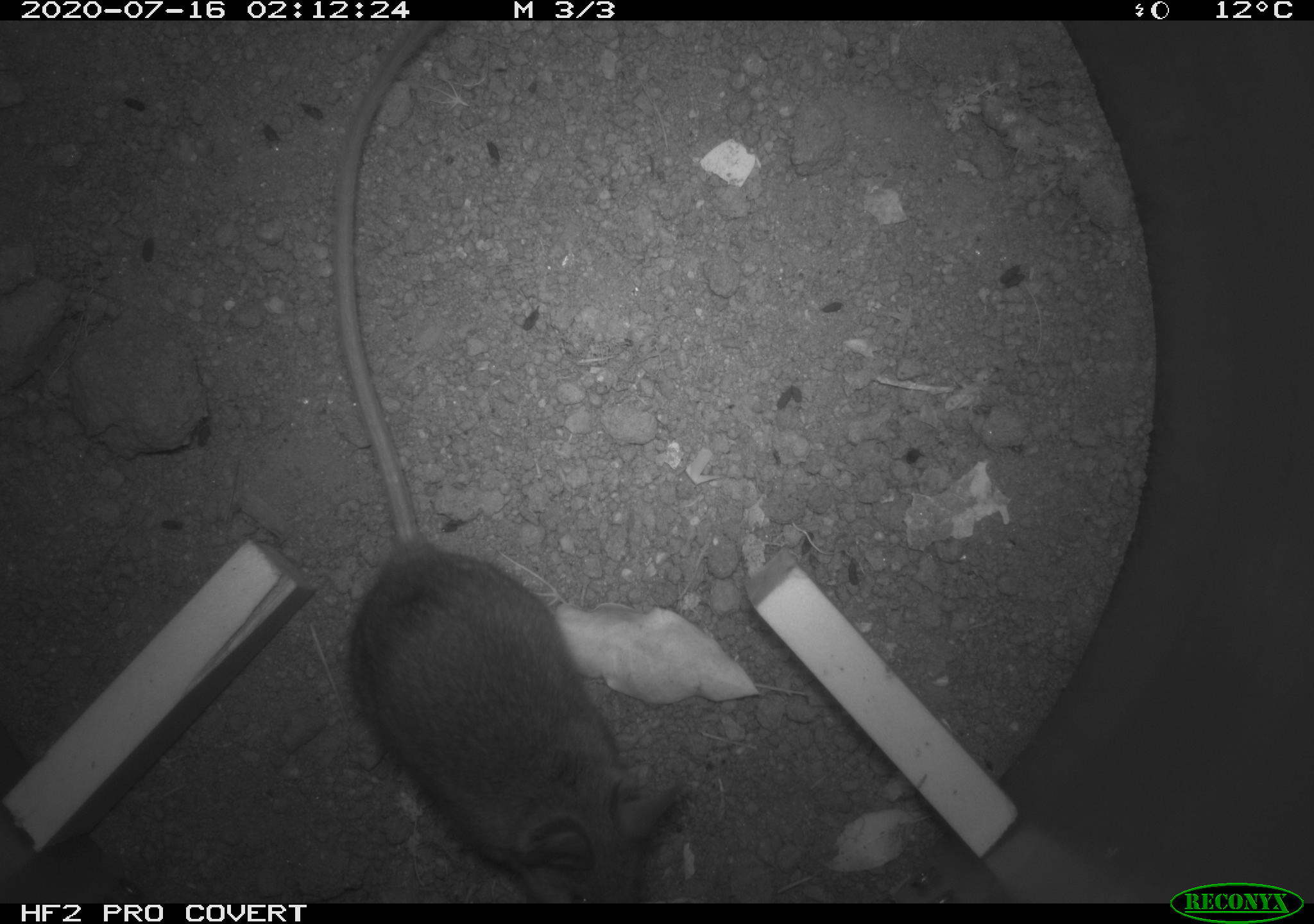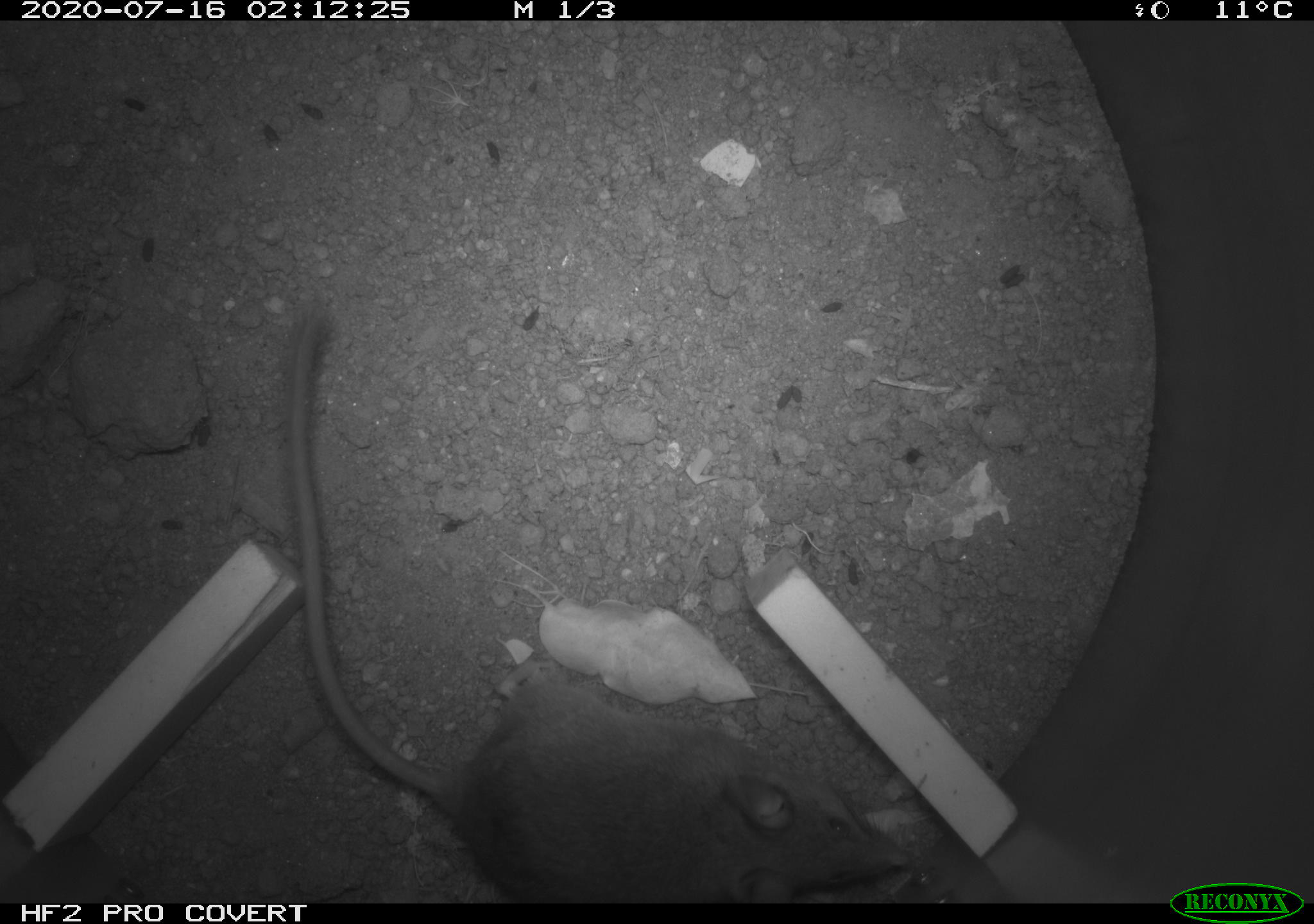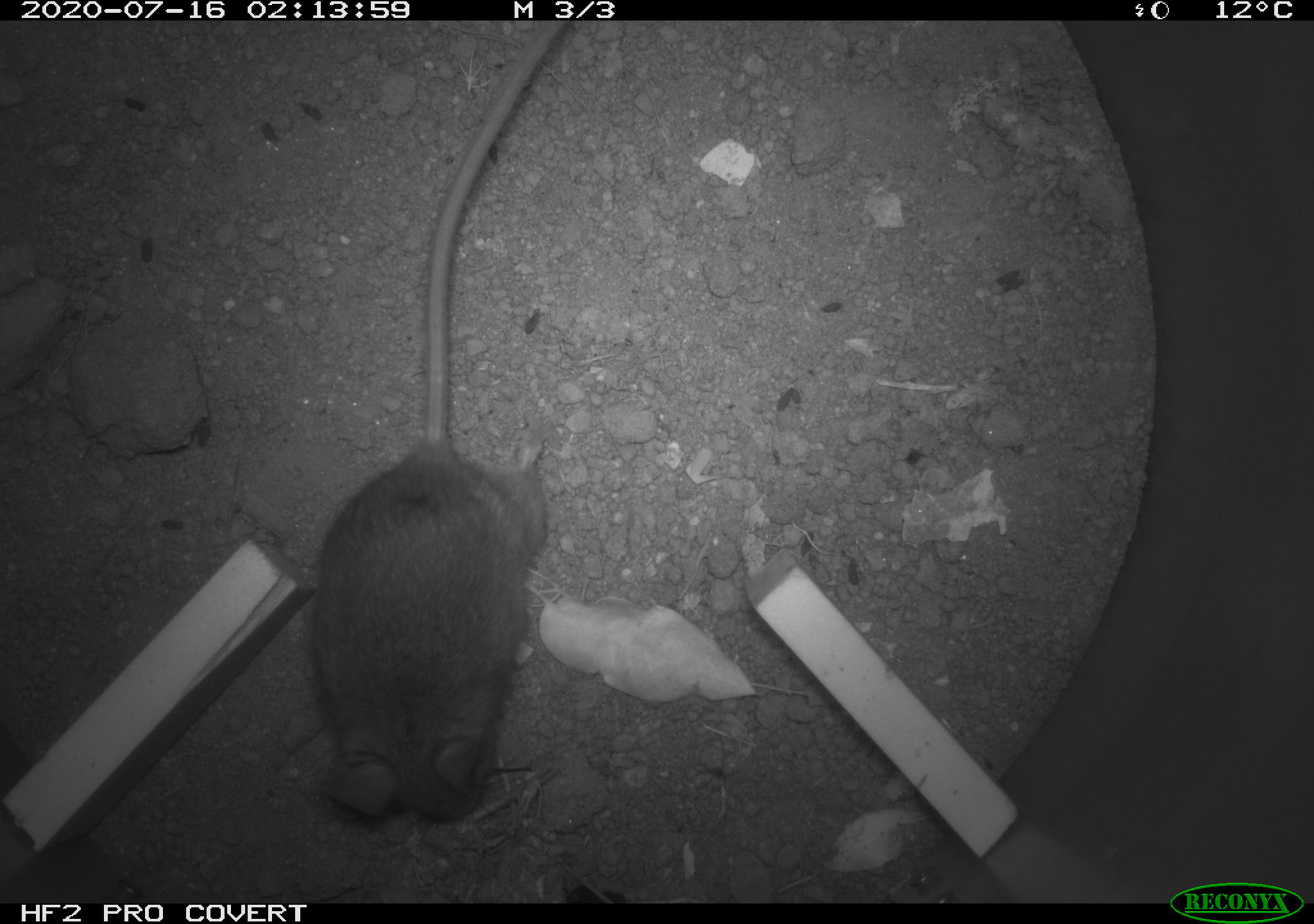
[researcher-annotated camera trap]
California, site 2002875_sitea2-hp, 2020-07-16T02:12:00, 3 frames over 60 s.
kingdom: Animalia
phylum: Chordata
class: Mammalia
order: Rodentia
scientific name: Rodentia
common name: rodent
Rodent (Rodentia).